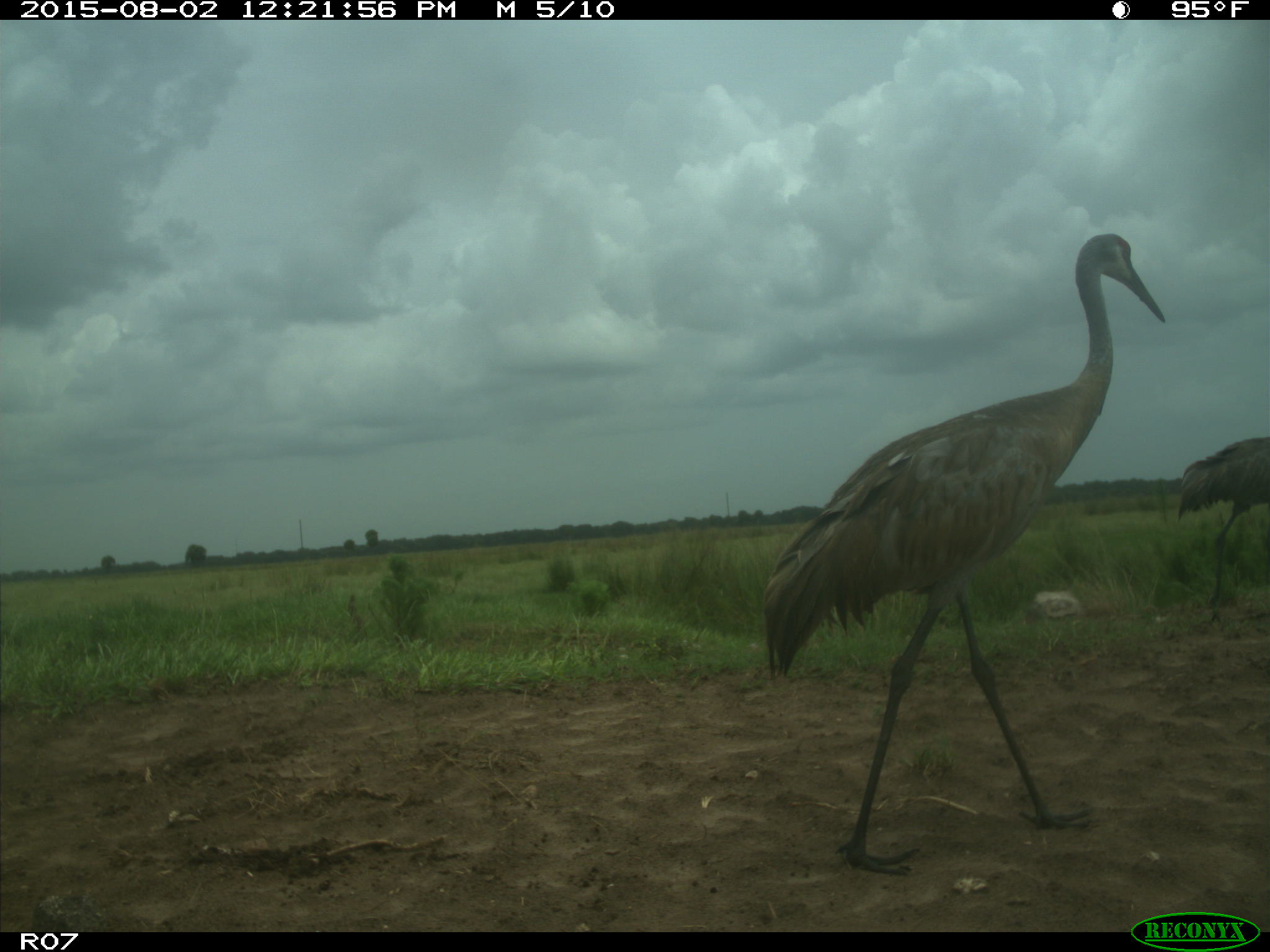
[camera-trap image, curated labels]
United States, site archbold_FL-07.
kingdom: Animalia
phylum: Chordata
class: Aves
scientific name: Aves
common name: birds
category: unidentified bird